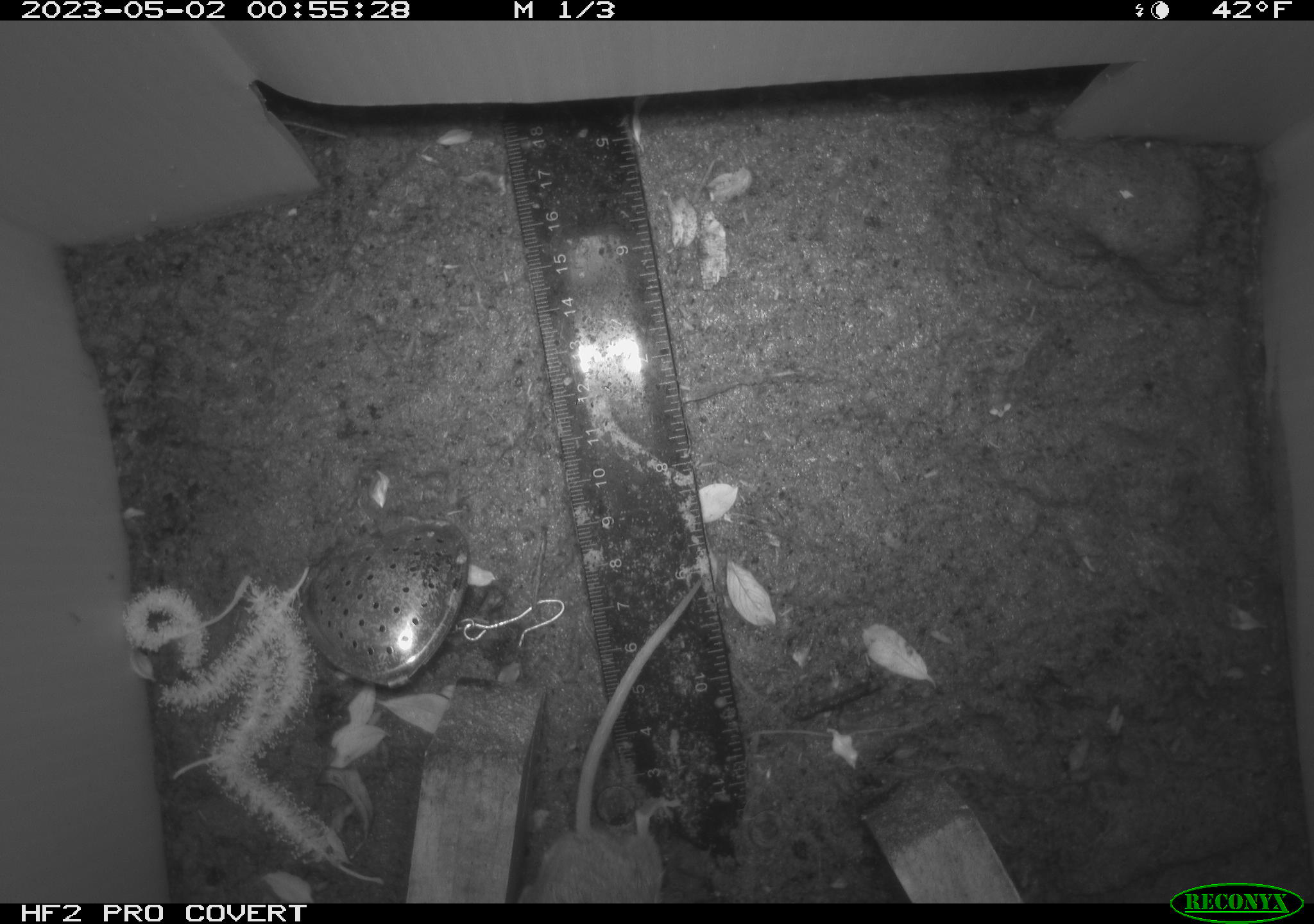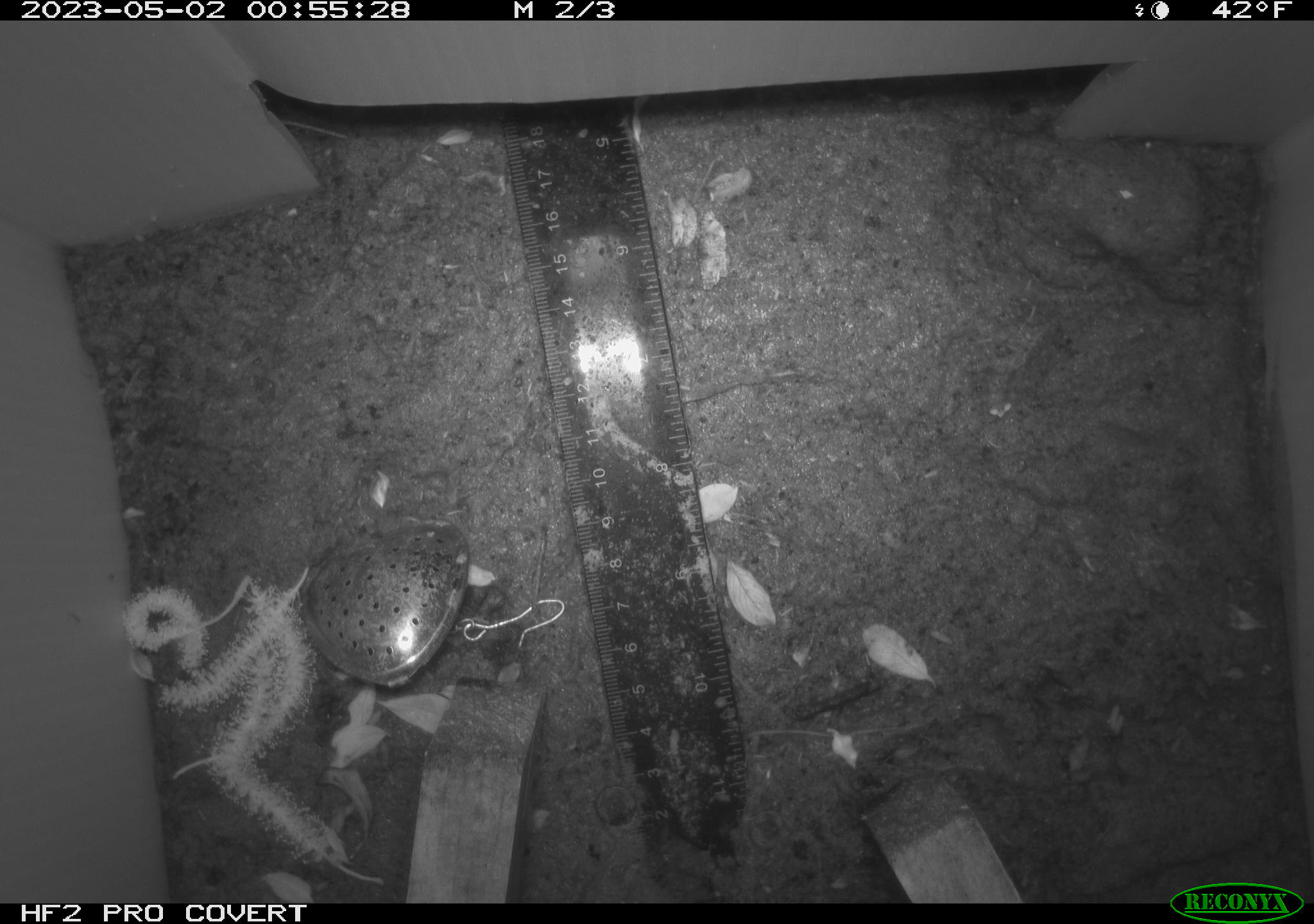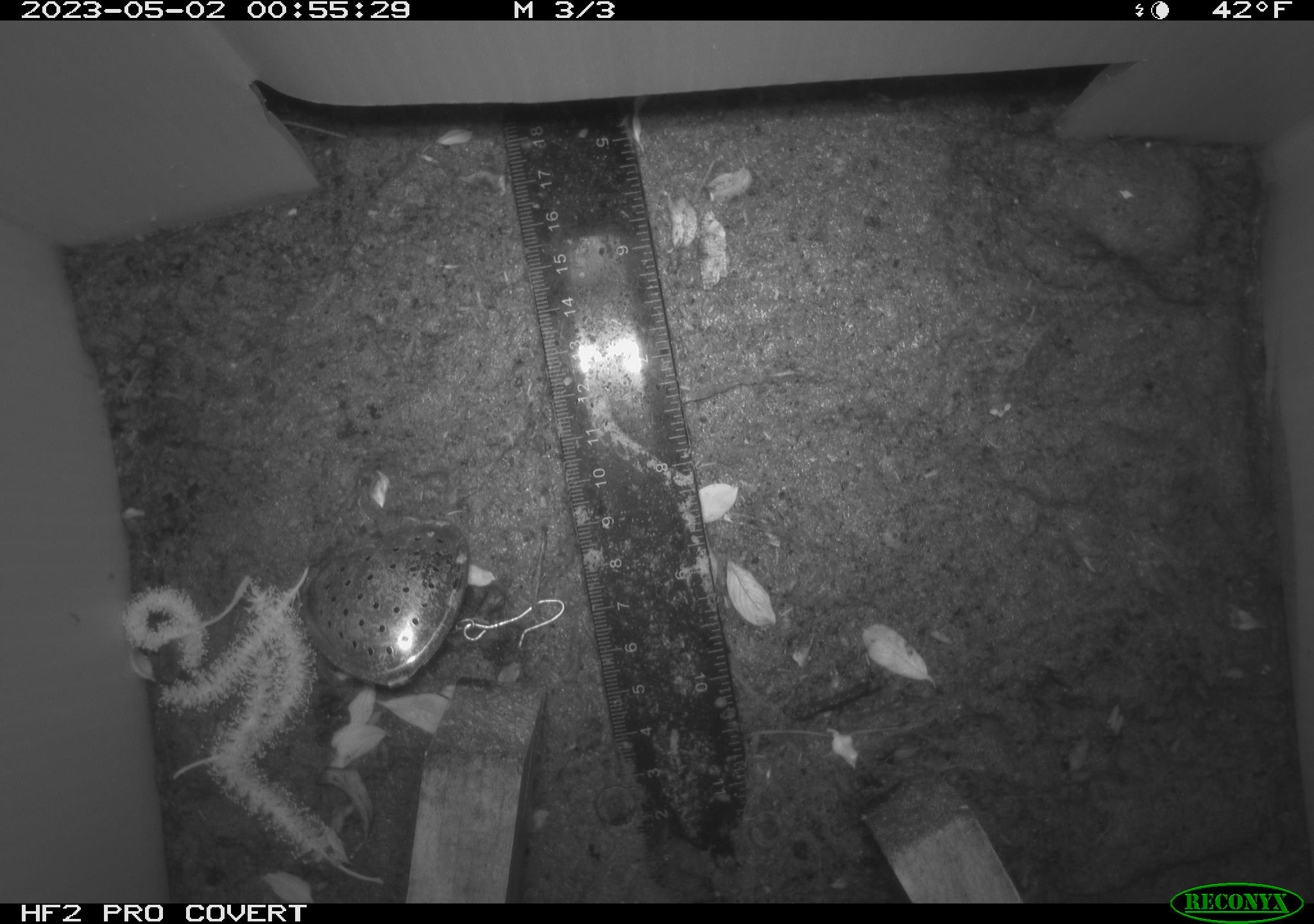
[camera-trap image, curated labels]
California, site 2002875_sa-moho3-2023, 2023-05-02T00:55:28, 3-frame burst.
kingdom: Animalia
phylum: Chordata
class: Mammalia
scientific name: Mammalia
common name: small mammal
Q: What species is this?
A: Small mammal (Mammalia).